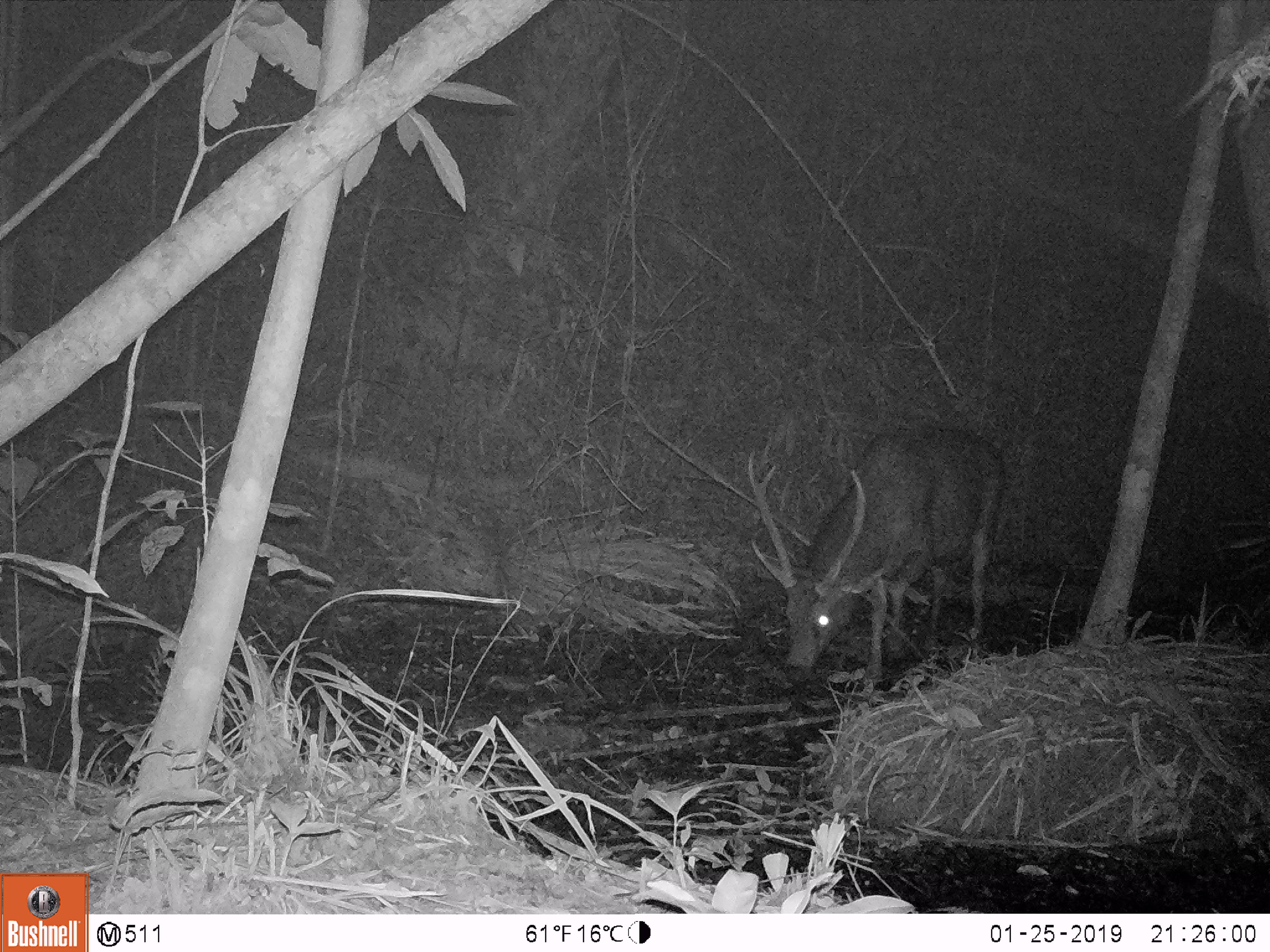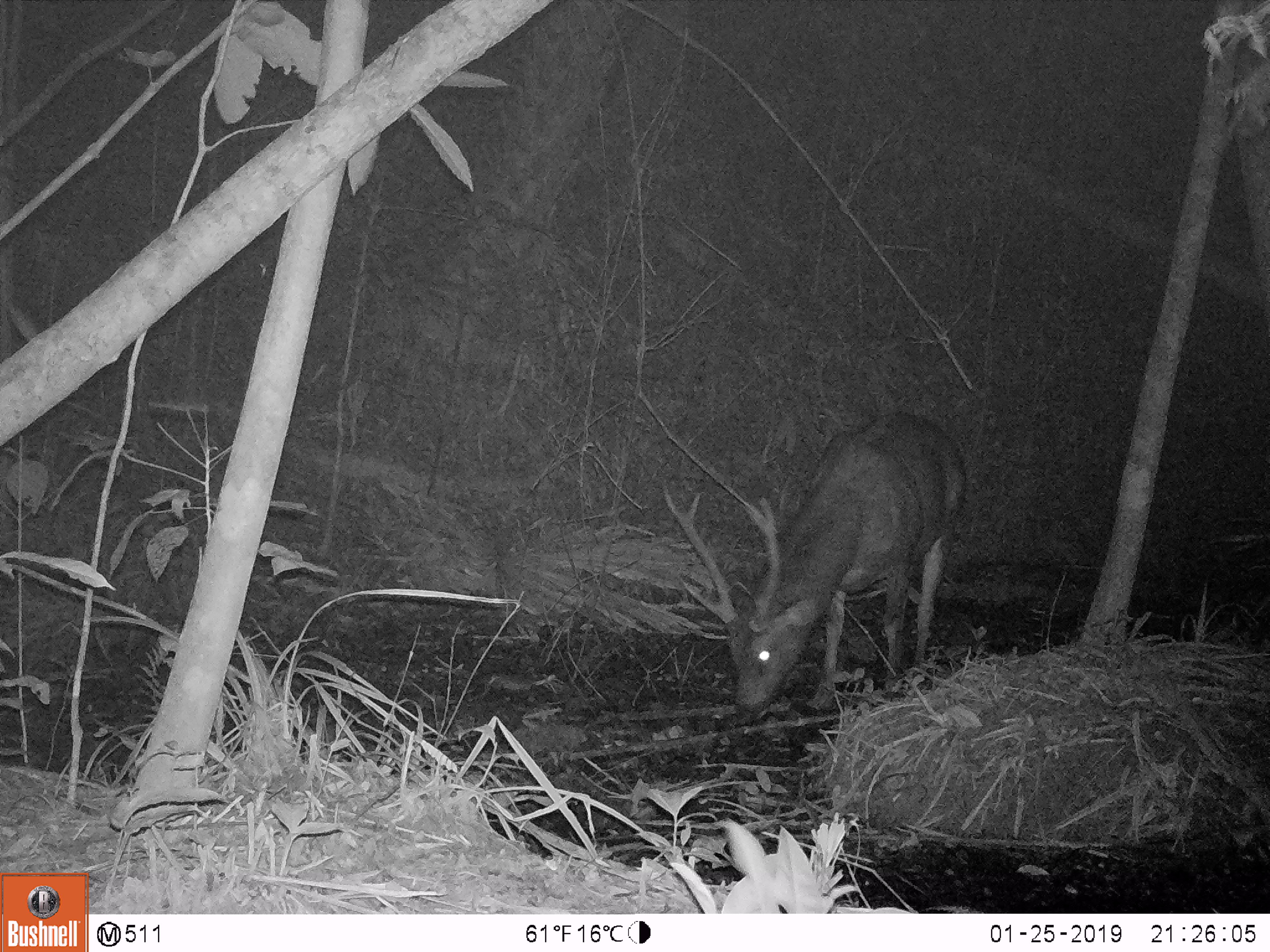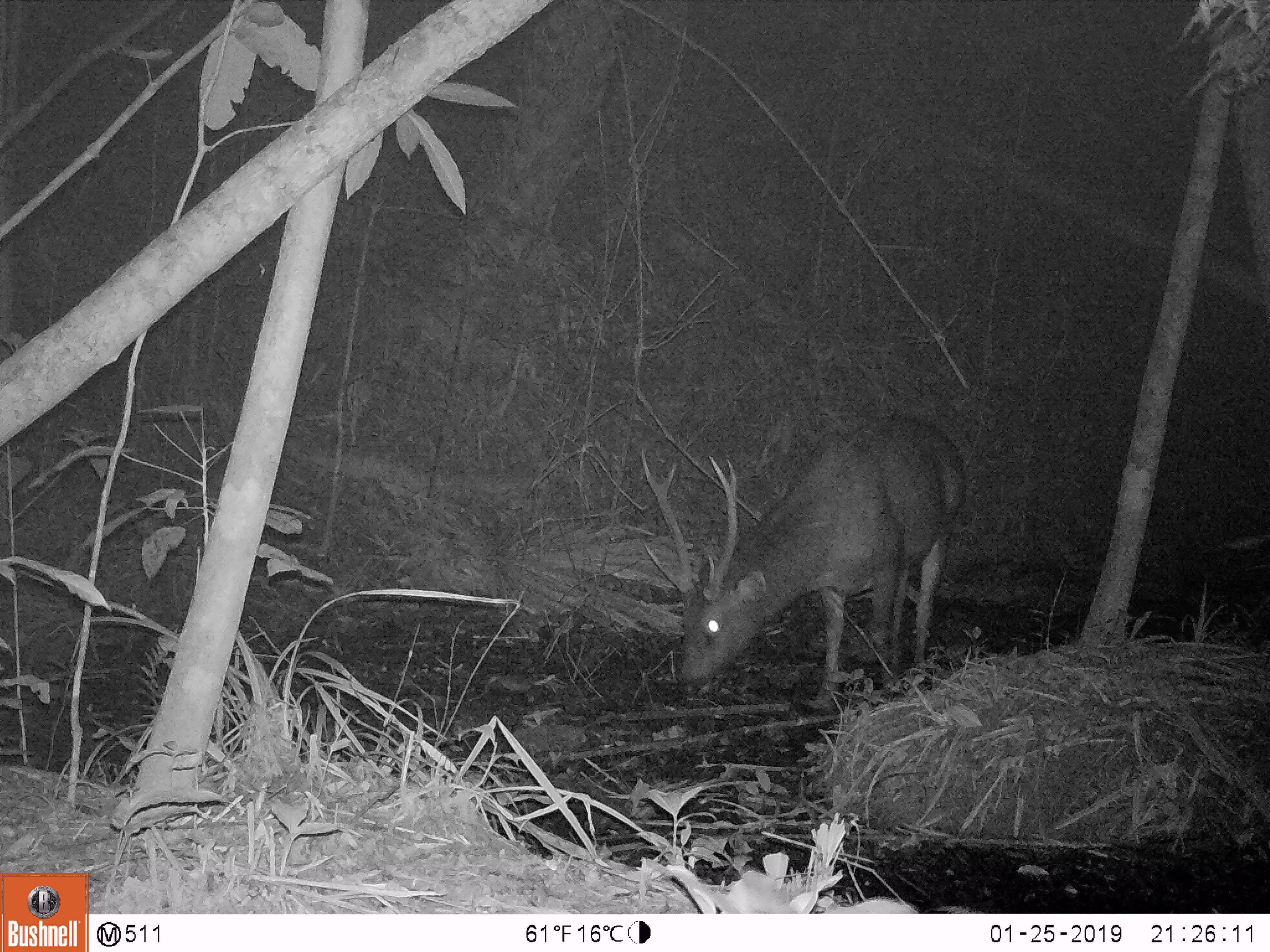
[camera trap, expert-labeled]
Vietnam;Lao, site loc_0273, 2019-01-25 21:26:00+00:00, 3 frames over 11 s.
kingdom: Animalia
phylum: Chordata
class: Mammalia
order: Artiodactyla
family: Cervidae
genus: Rusa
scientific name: Rusa unicolor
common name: sambar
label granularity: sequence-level